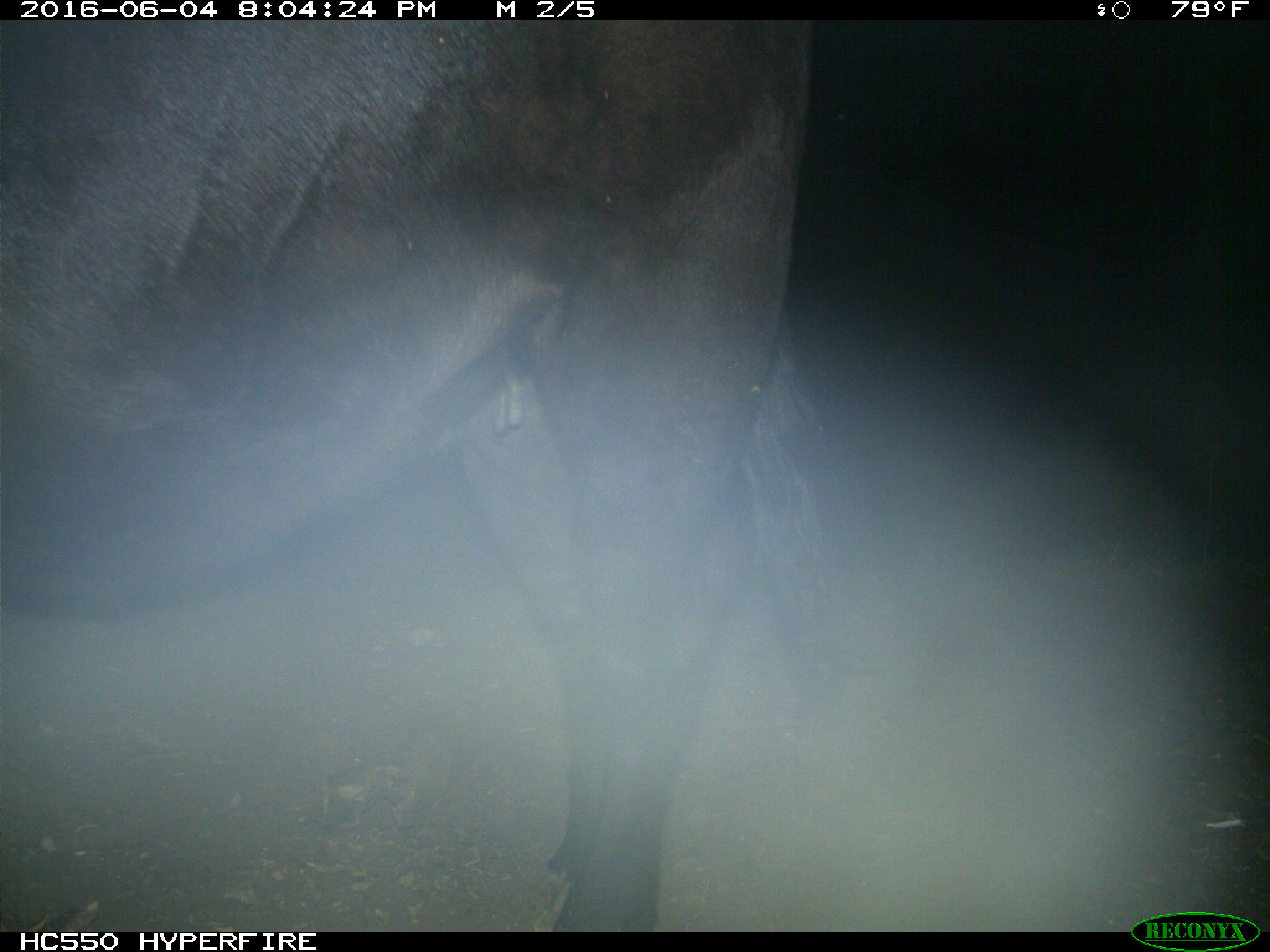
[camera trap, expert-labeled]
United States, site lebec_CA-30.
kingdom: Animalia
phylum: Chordata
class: Mammalia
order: Artiodactyla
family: Bovidae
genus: Bos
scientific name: Bos taurus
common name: domestic cow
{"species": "Bos taurus (domestic cow)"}